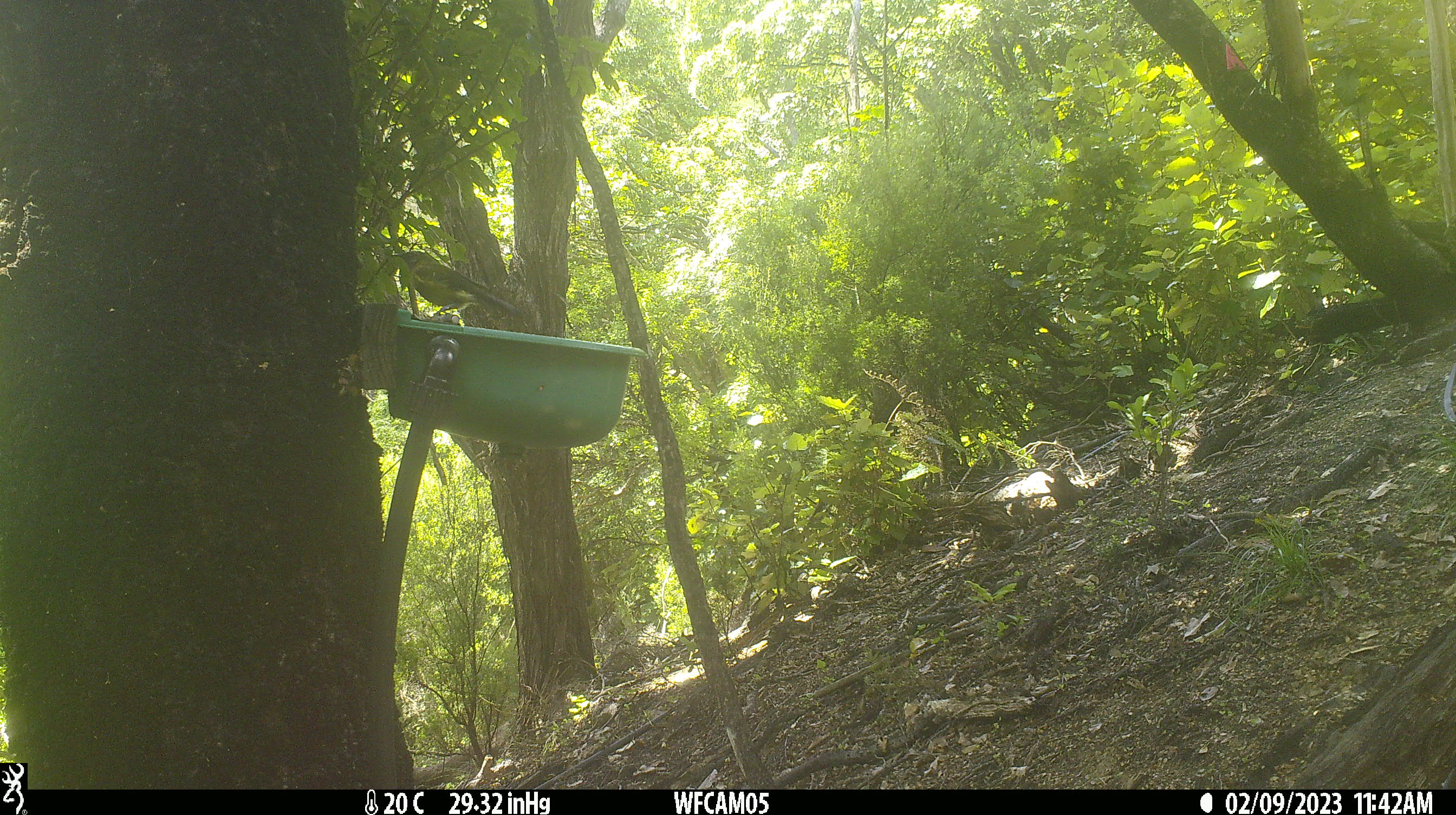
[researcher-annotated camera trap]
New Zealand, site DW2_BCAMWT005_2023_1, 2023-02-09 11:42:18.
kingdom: Animalia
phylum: Chordata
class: Aves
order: Passeriformes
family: Meliphagidae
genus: Anthornis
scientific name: Anthornis melanura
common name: new zealand bellbird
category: bellbird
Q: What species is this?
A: Bellbird (new zealand bellbird) (Anthornis melanura).